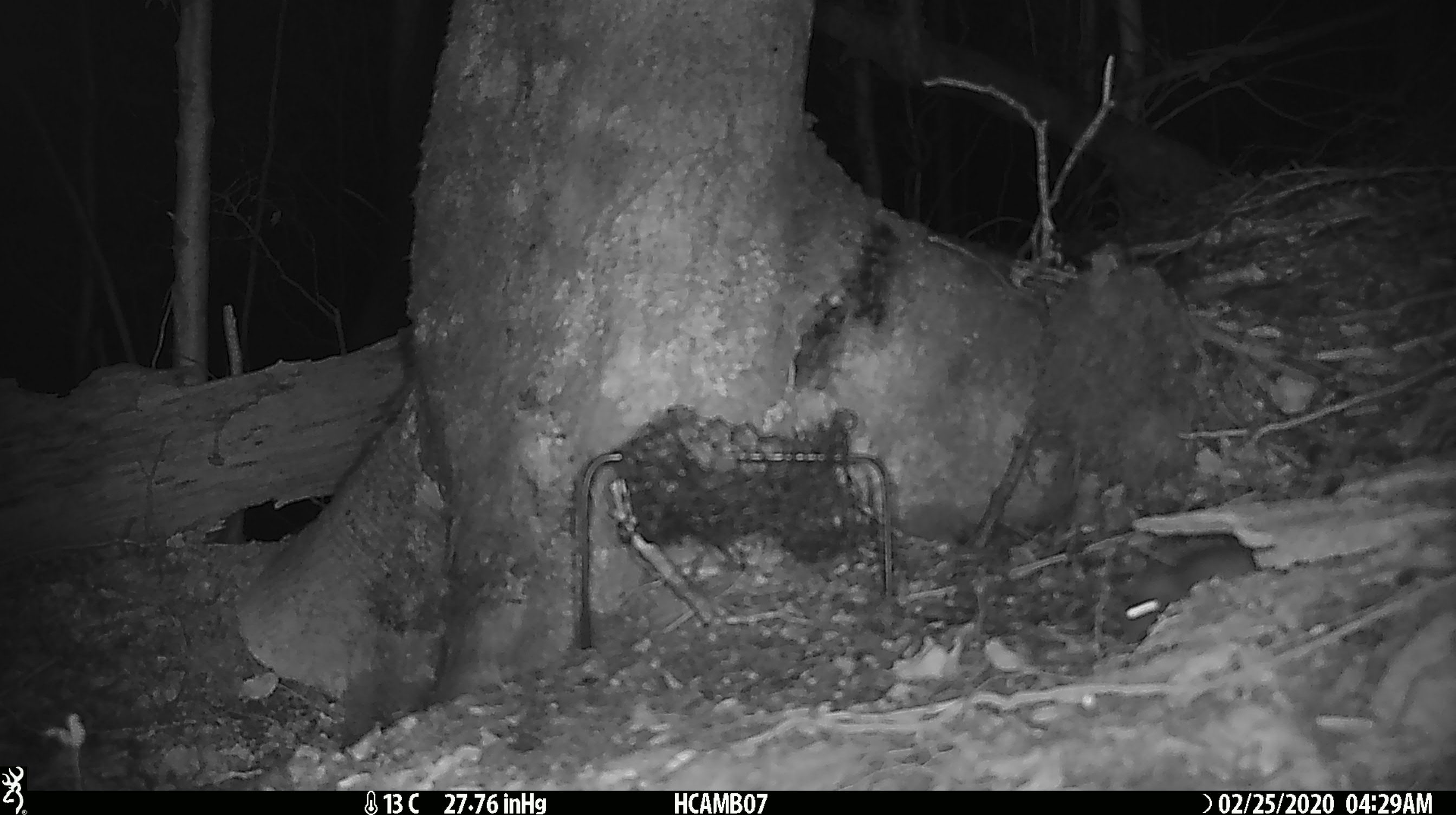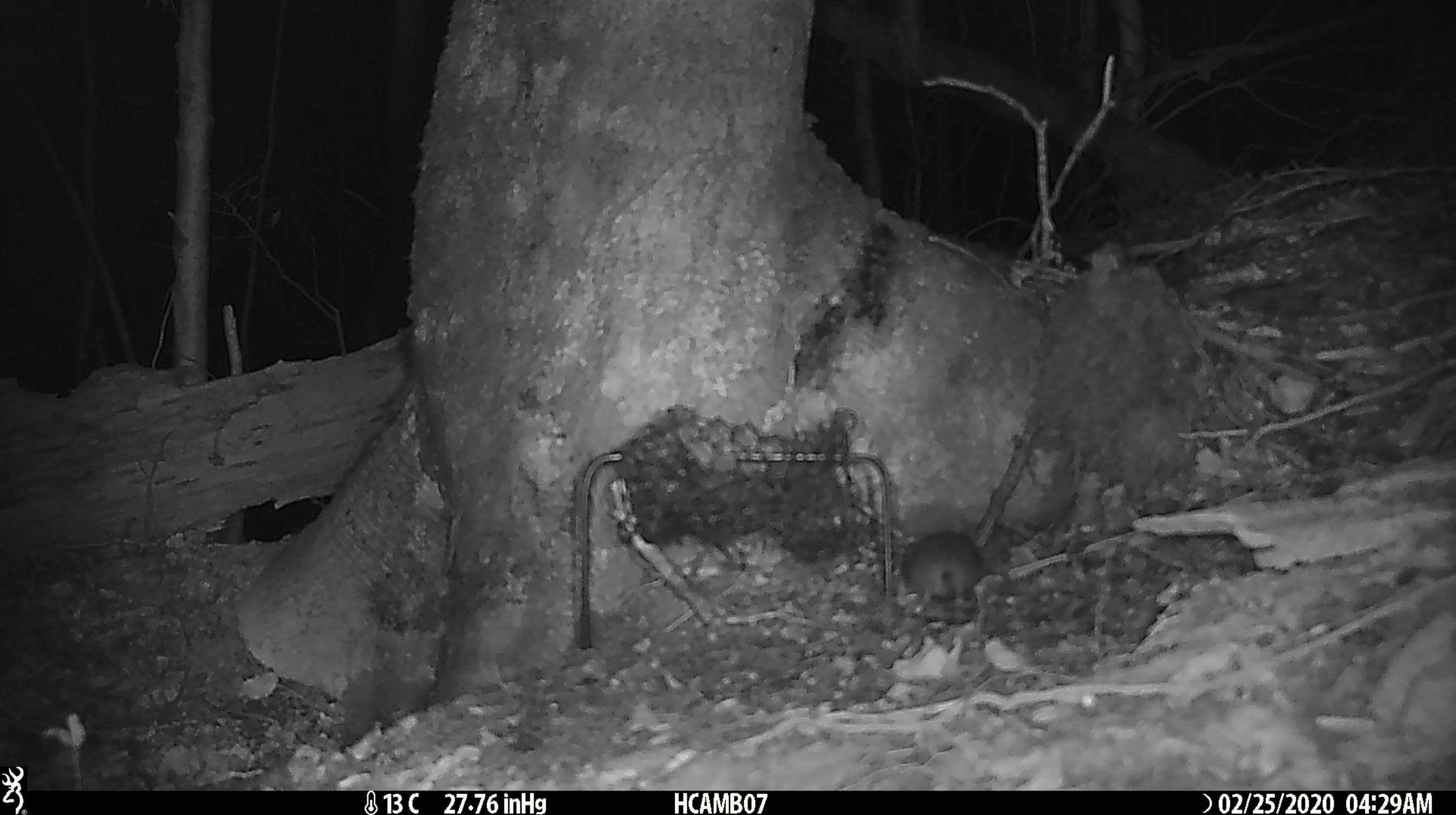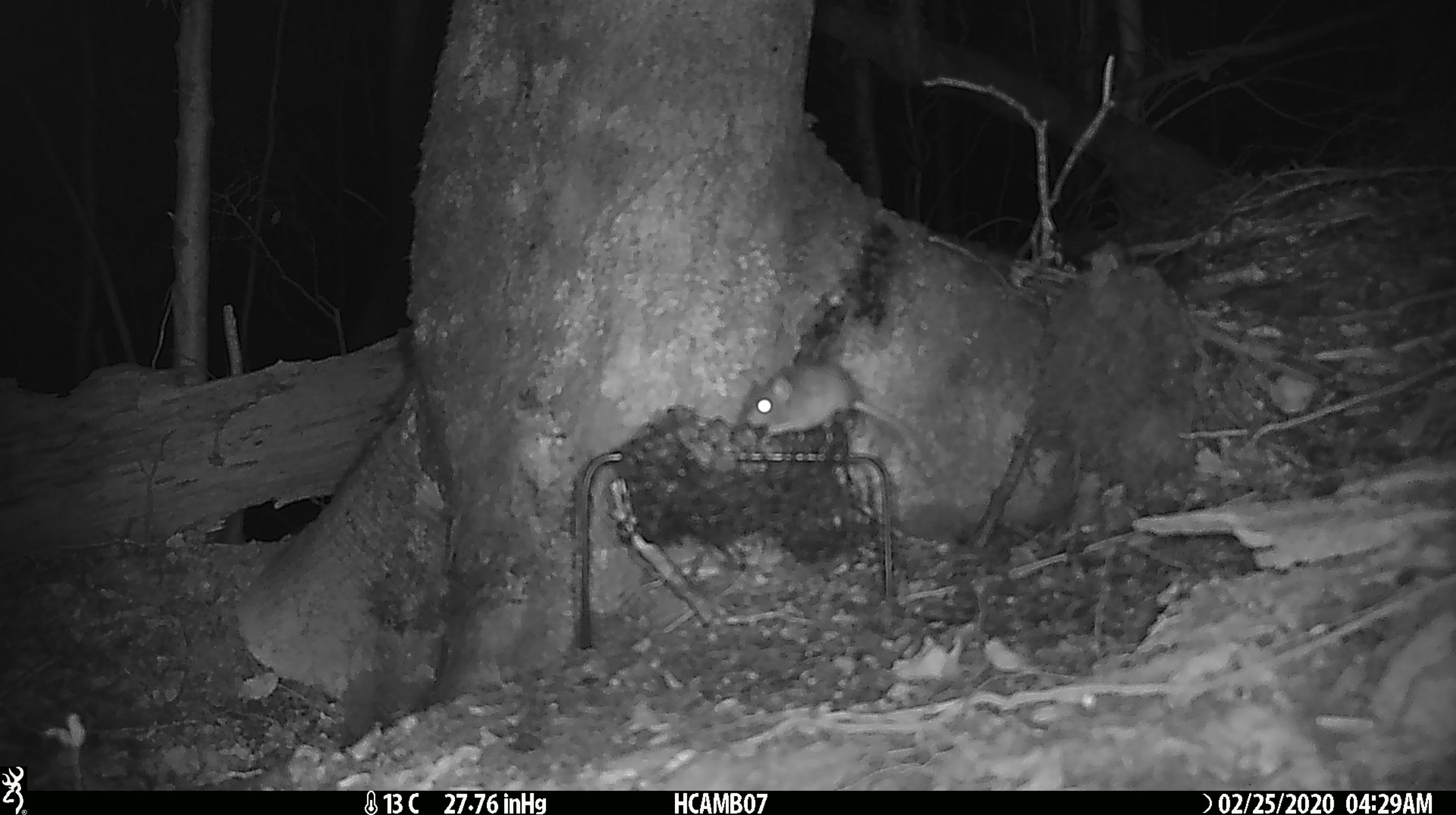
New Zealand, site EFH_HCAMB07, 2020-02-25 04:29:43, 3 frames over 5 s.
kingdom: Animalia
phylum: Chordata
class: Mammalia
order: Rodentia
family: Muridae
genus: Mus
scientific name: Mus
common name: mouse